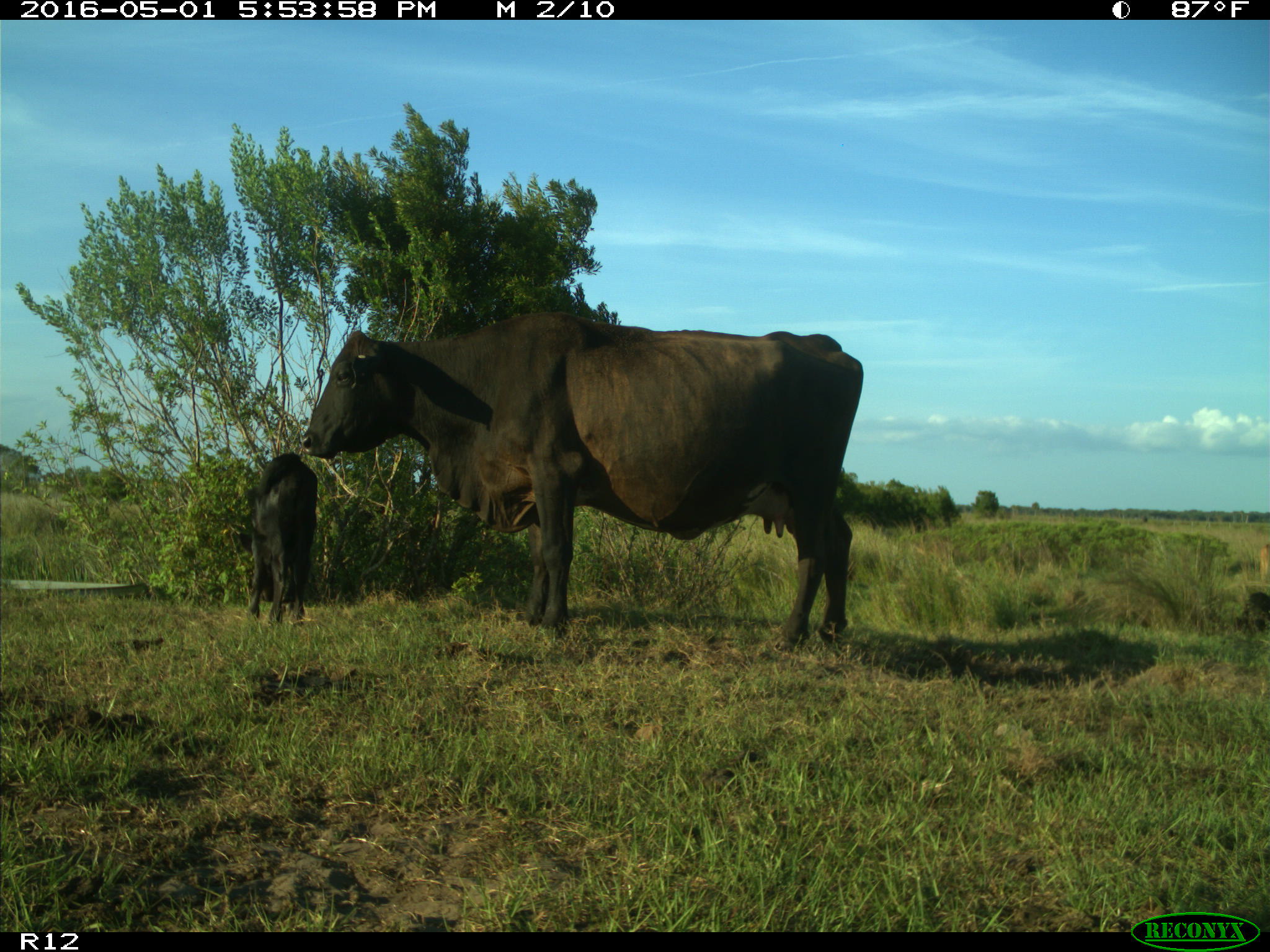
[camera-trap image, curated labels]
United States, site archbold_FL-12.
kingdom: Animalia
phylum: Chordata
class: Mammalia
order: Artiodactyla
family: Bovidae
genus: Bos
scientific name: Bos taurus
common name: domestic cow